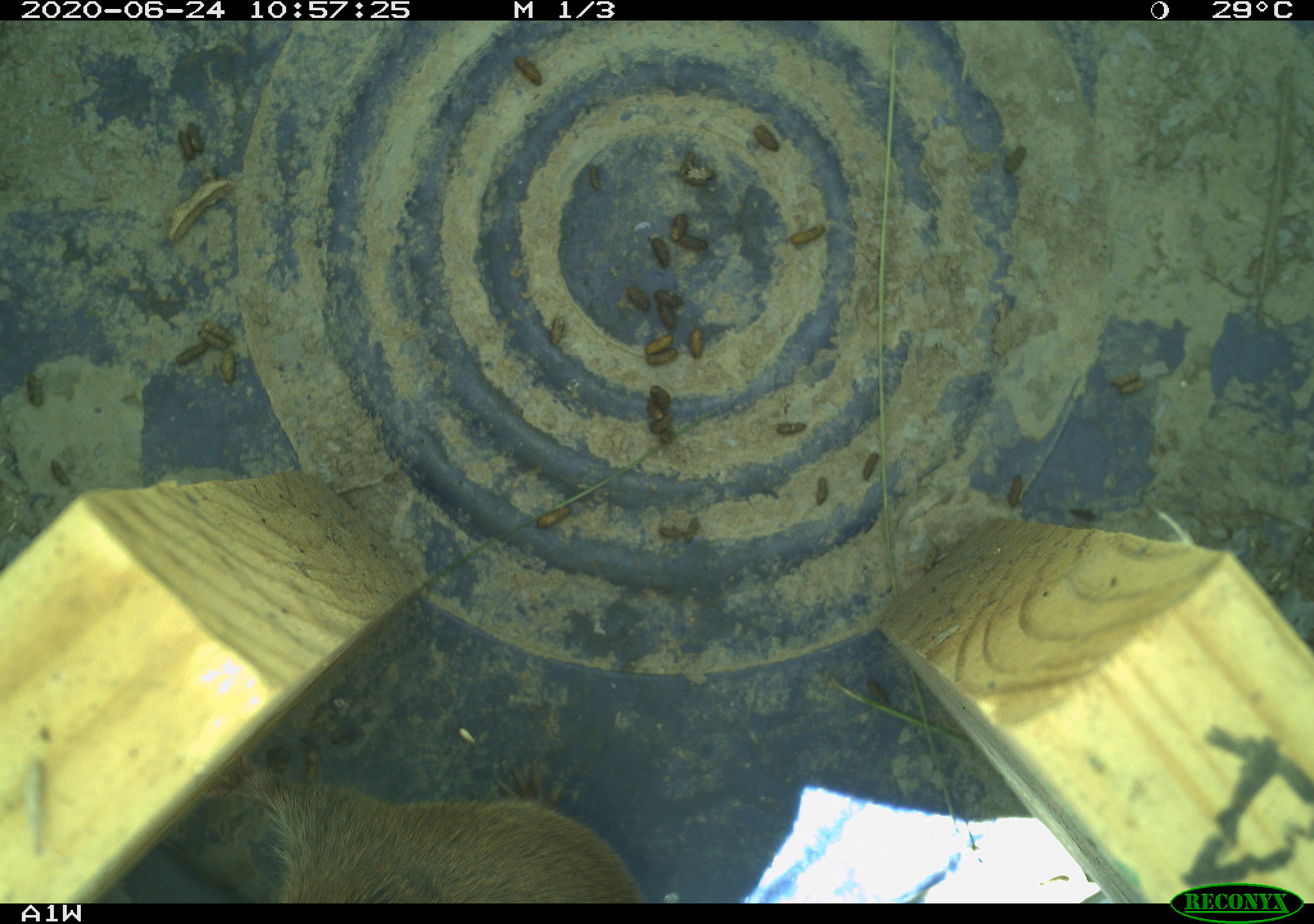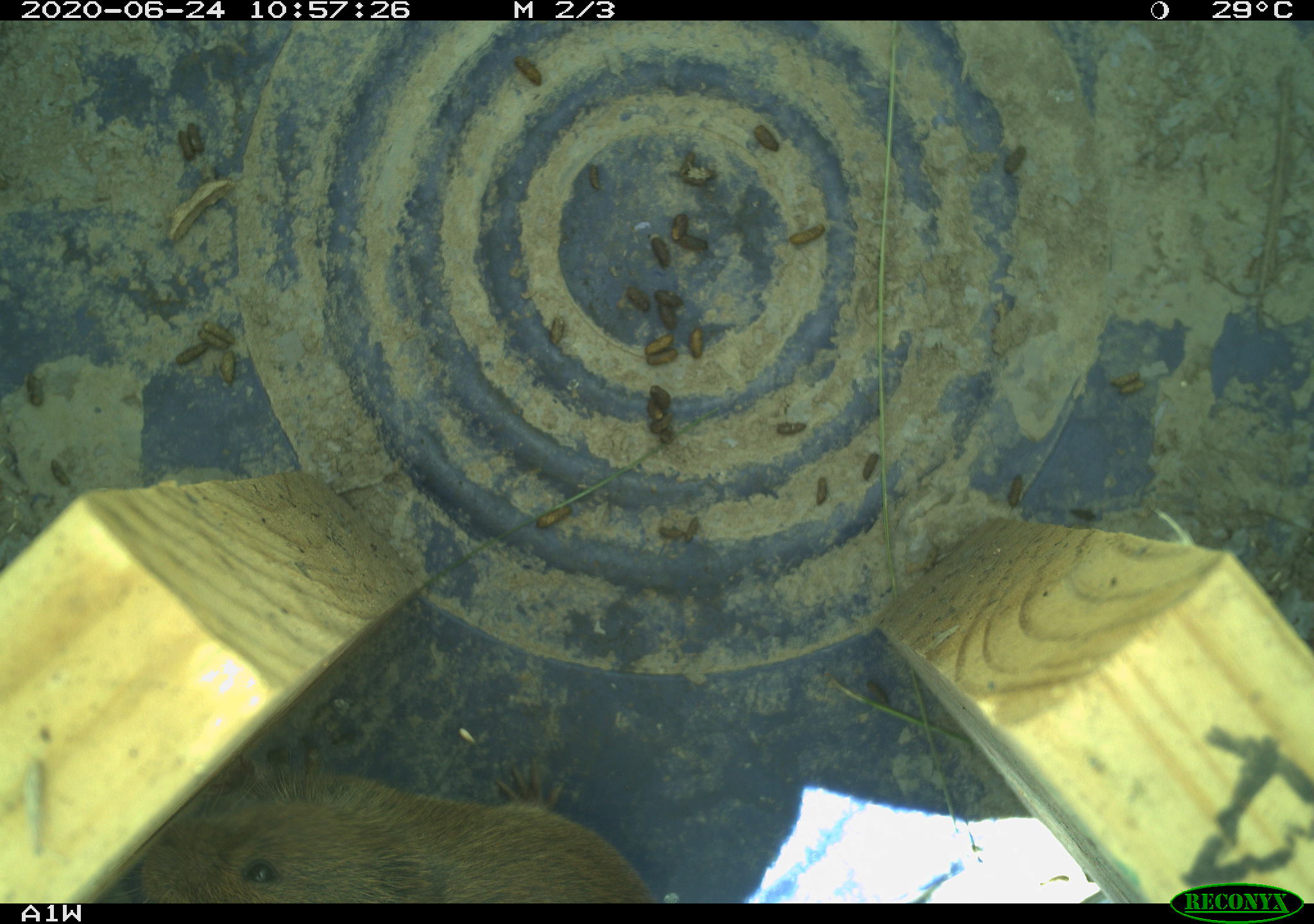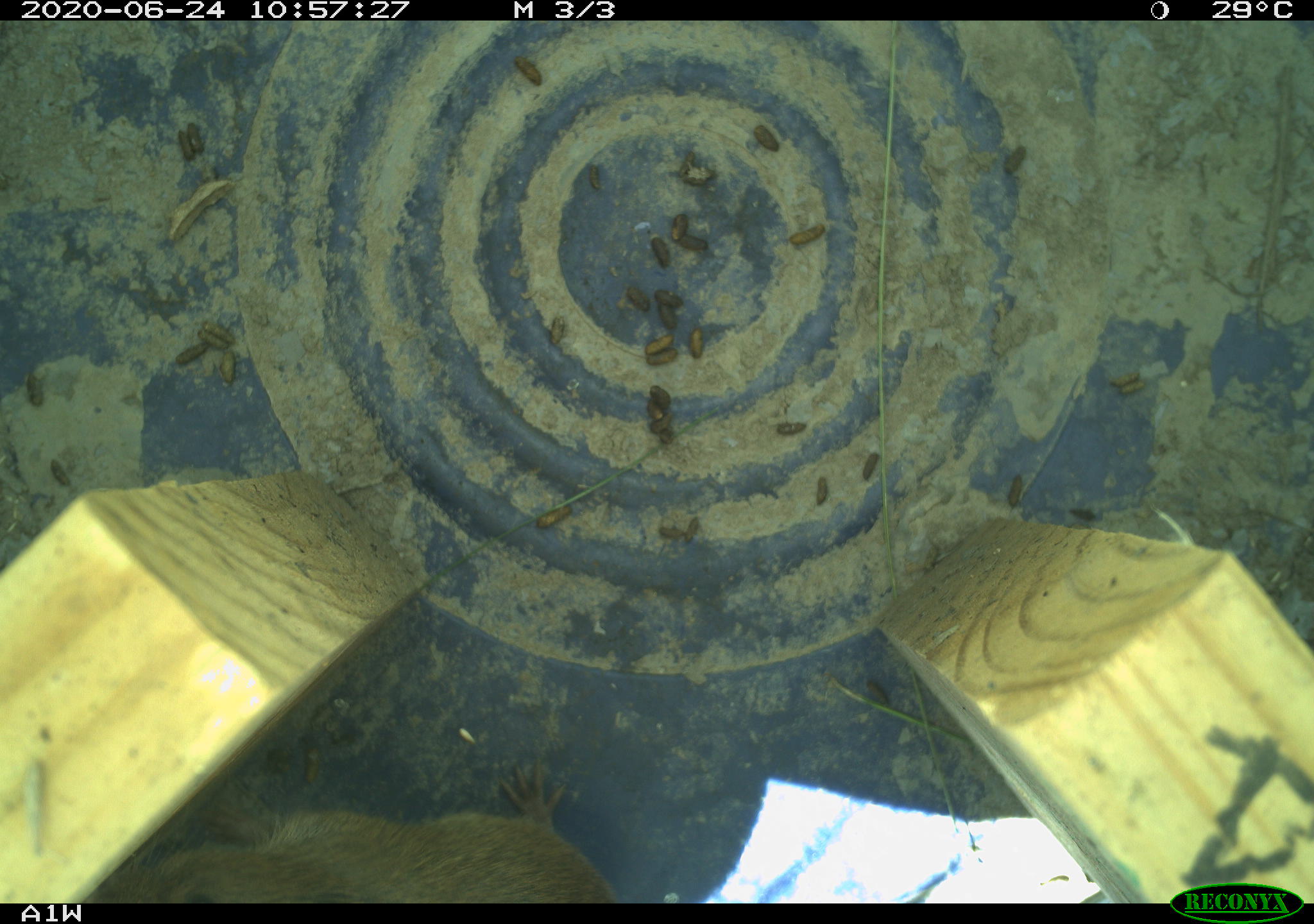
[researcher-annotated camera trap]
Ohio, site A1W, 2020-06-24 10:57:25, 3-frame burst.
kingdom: Animalia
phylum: Chordata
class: Mammalia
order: Rodentia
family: Cricetidae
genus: Microtus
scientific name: Microtus pennsylvanicus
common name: meadow vole